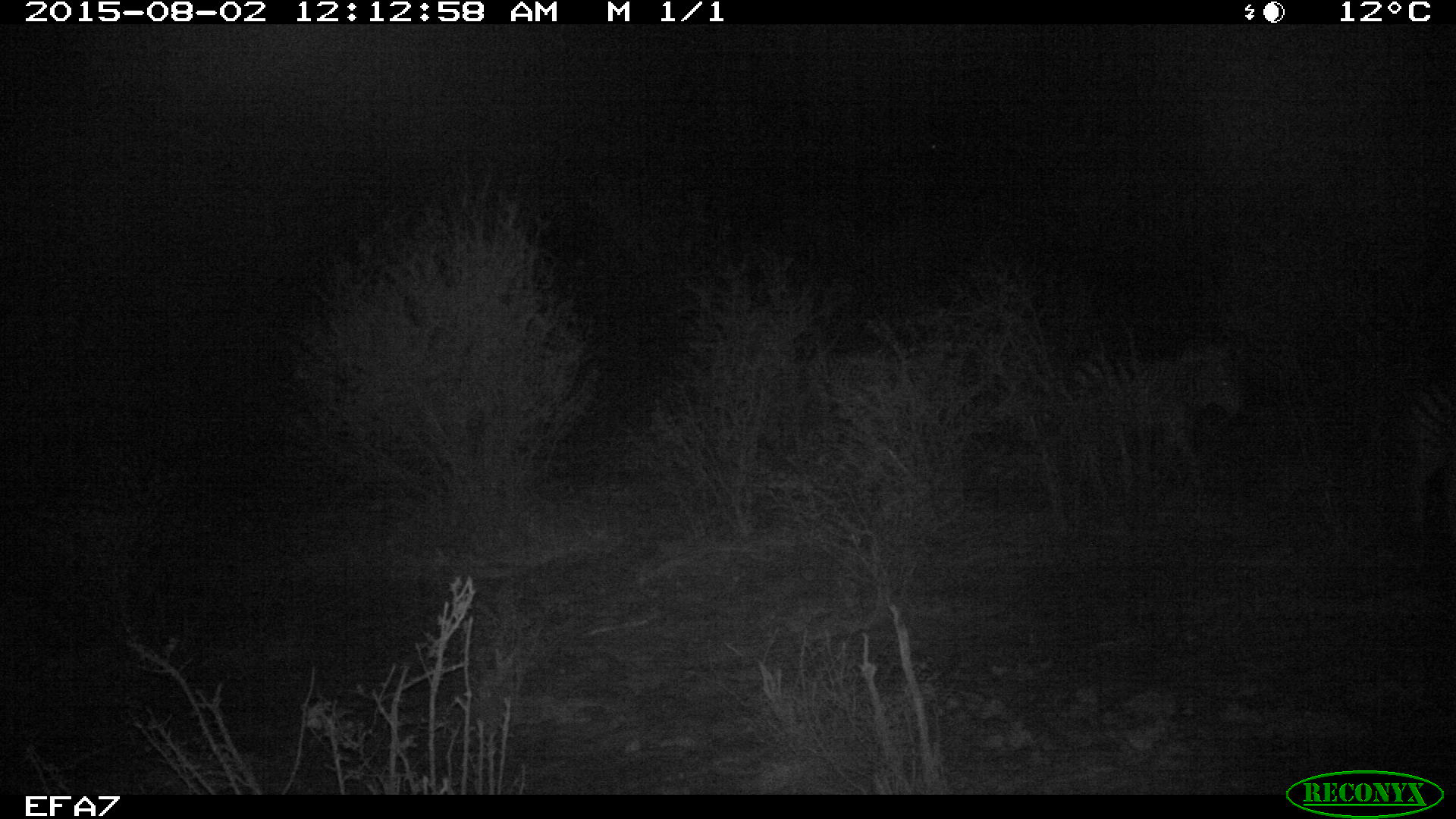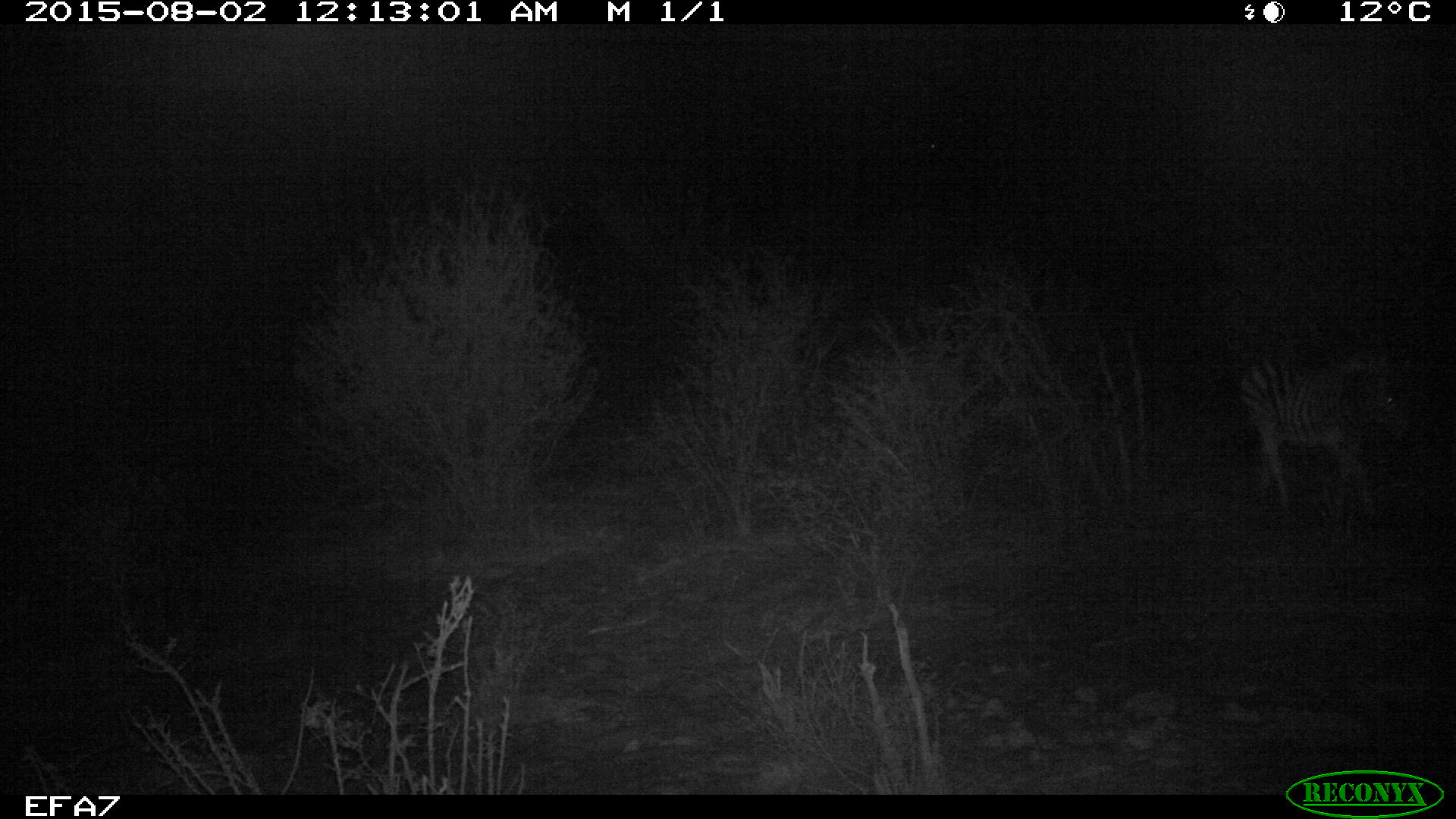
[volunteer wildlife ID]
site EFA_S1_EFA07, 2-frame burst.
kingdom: Animalia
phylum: Chordata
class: Mammalia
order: Perissodactyla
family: Equidae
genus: Equus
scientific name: Equus quagga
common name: plains zebra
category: zebraplains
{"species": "zebraplains (plains zebra) (Equus quagga)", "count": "1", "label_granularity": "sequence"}